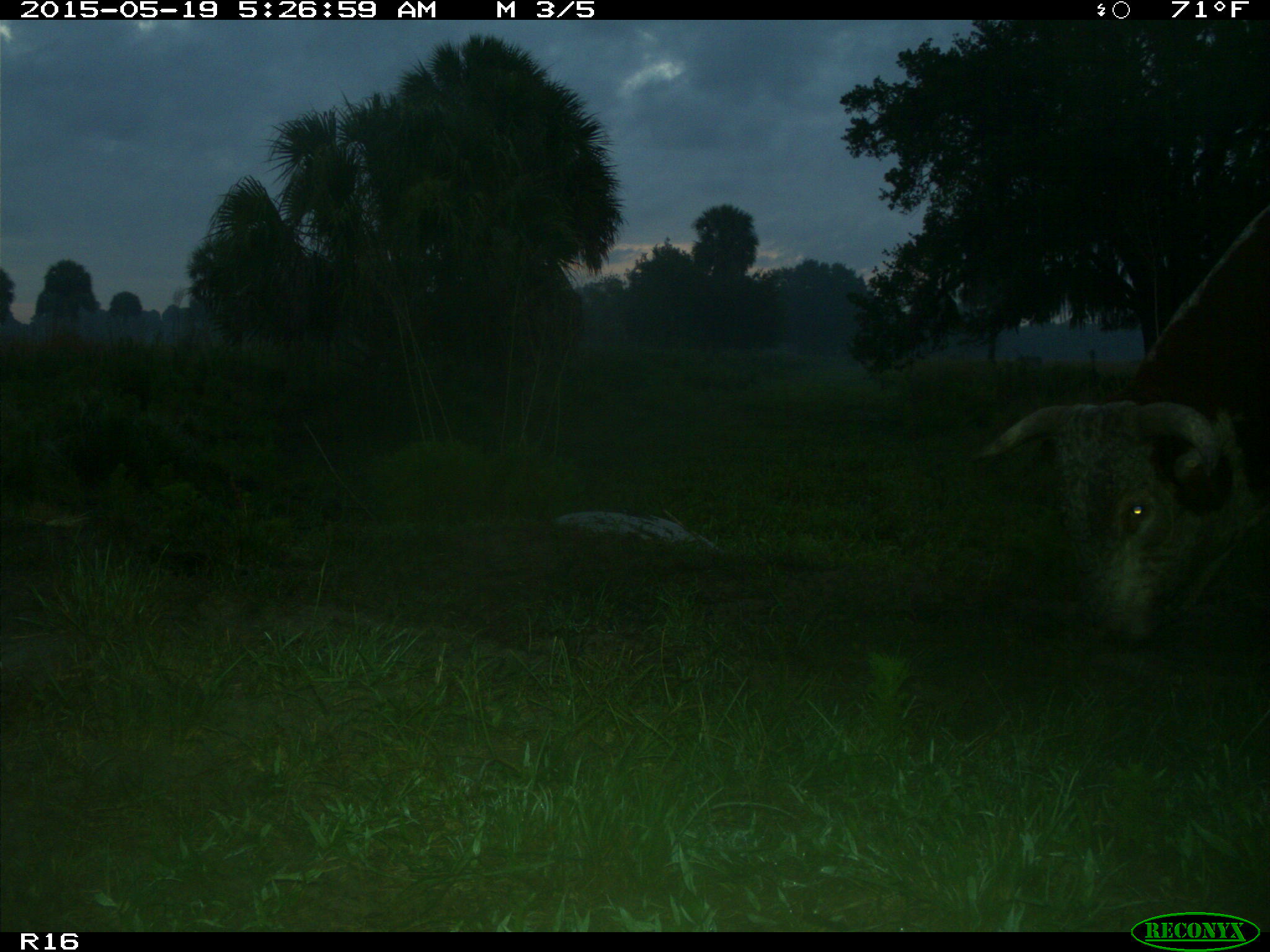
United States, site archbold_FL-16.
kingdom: Animalia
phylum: Chordata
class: Mammalia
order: Artiodactyla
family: Bovidae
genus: Bos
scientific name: Bos taurus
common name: domestic cow